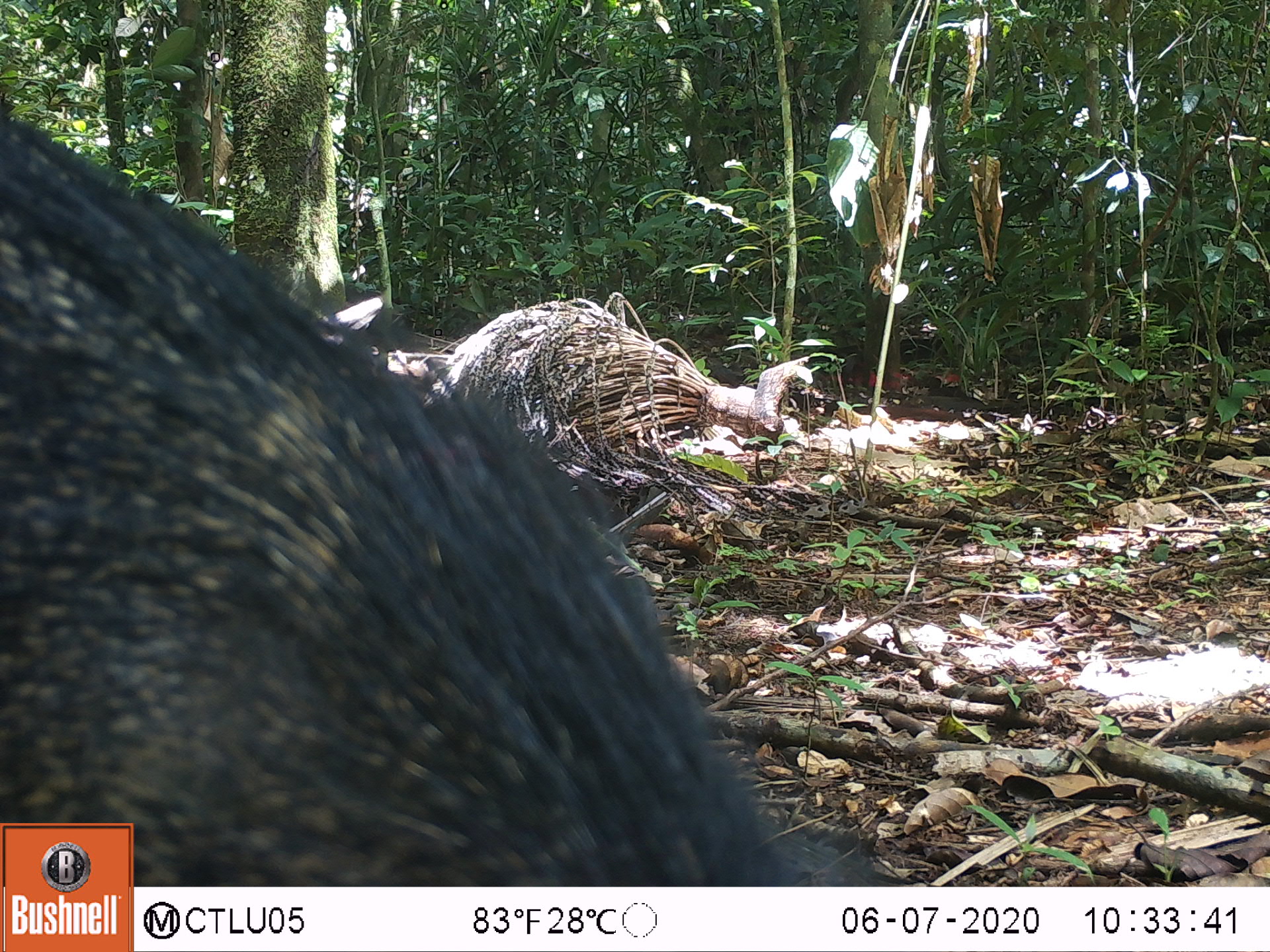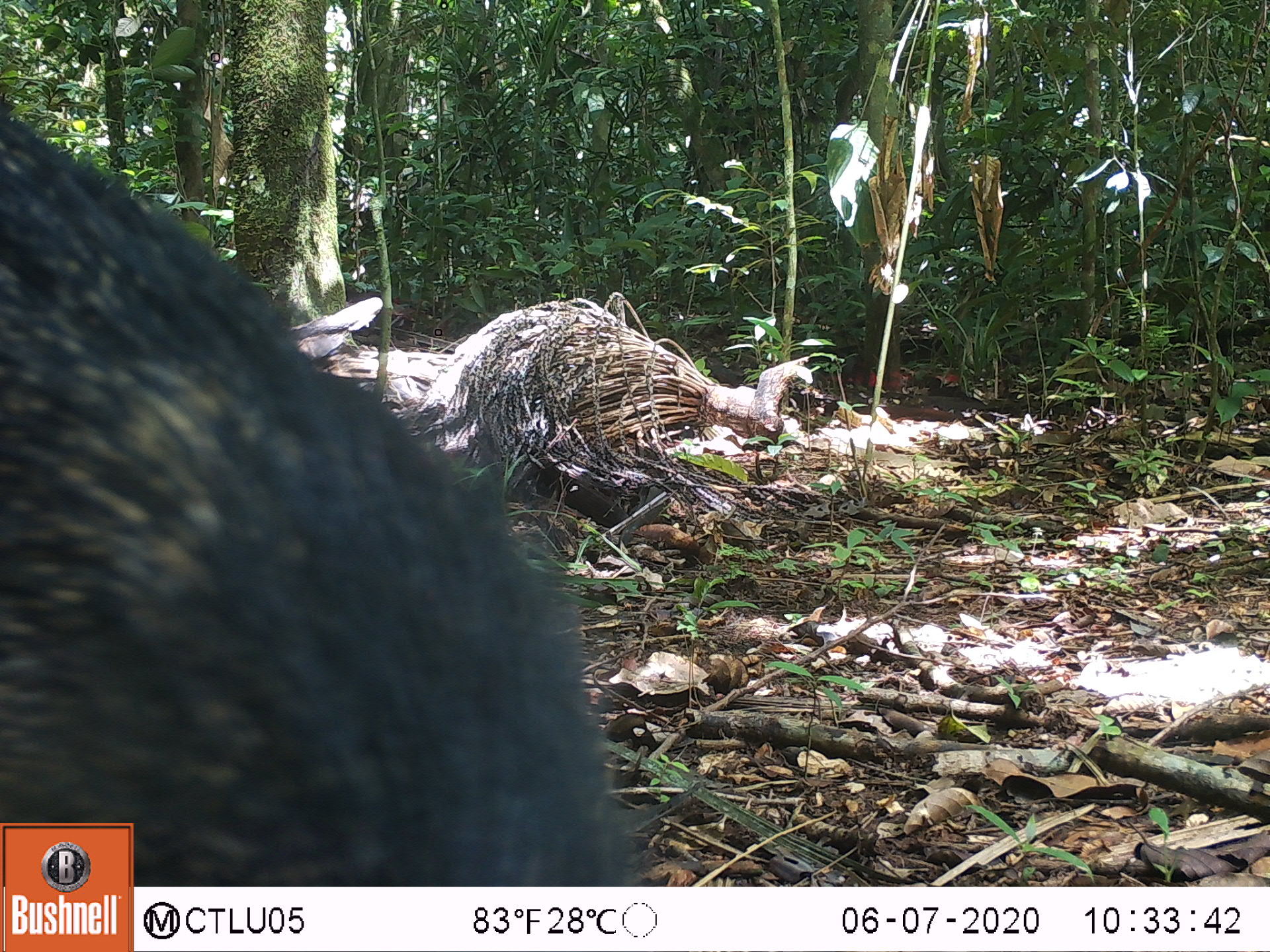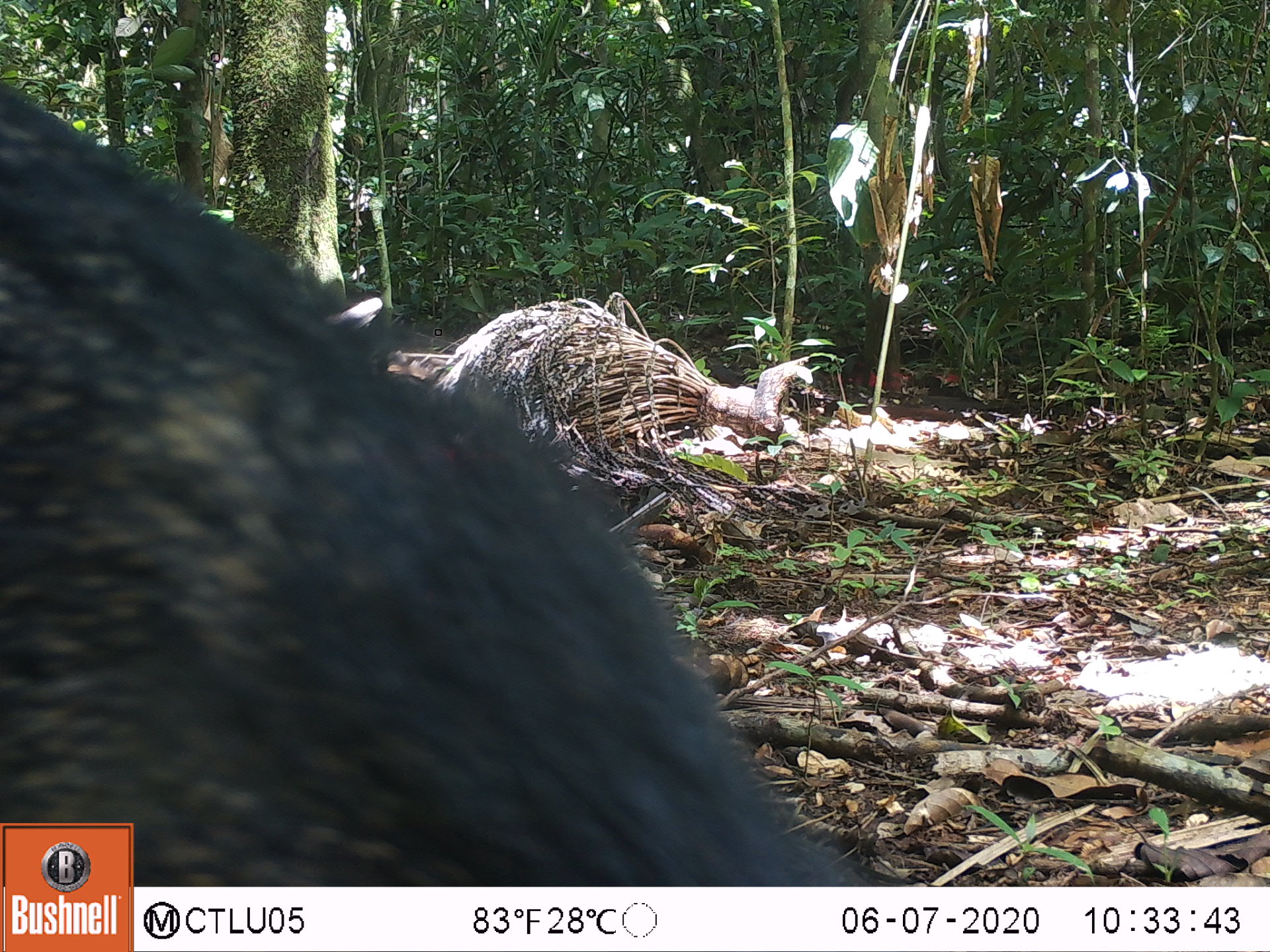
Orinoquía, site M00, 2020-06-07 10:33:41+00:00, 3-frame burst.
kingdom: Animalia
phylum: Chordata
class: Mammalia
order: Artiodactyla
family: Tayassuidae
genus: Pecari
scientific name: Pecari tajacu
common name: collared peccary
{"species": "collared peccary (Pecari tajacu)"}